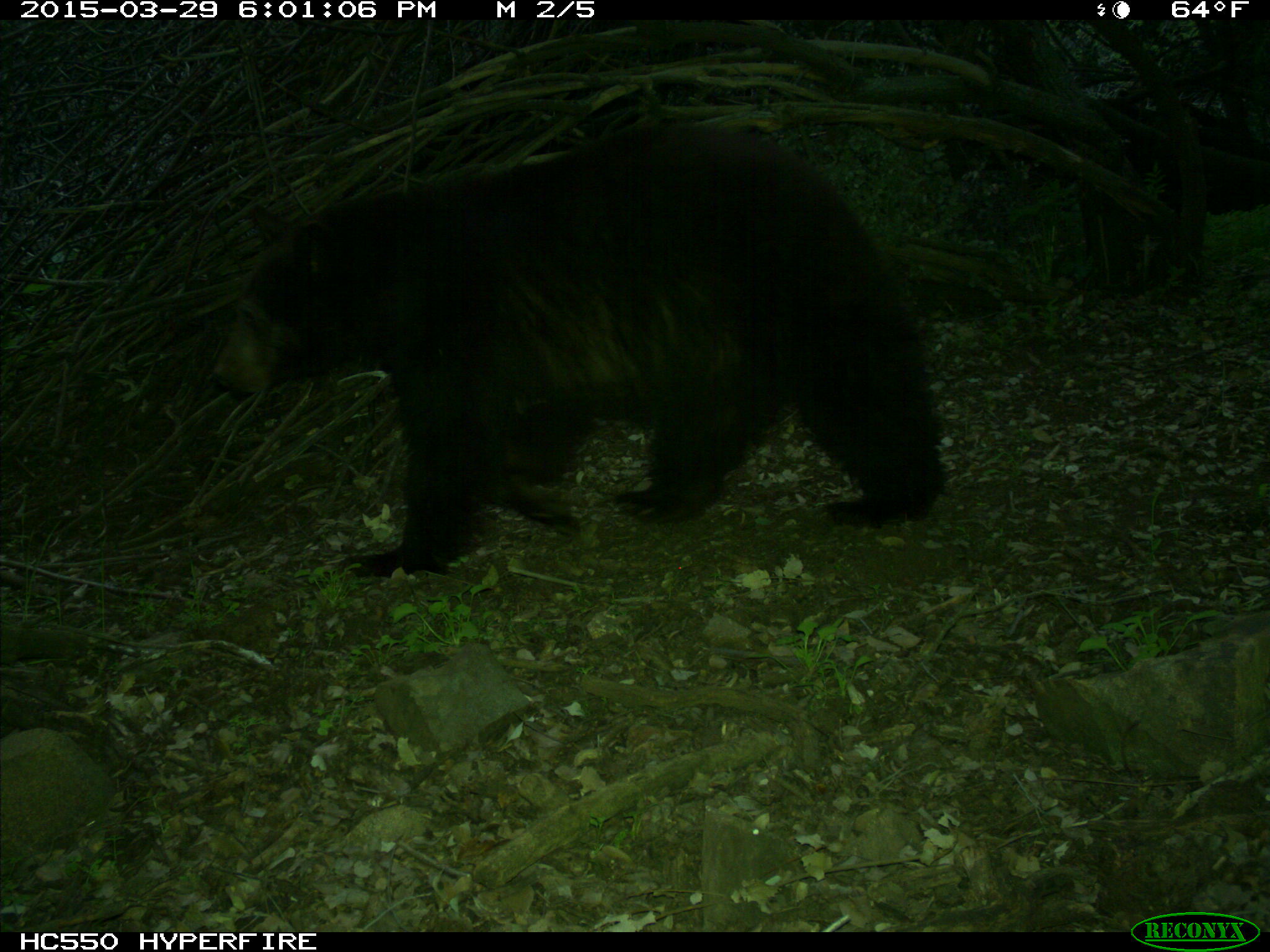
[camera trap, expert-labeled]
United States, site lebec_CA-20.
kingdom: Animalia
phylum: Chordata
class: Mammalia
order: Carnivora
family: Ursidae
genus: Ursus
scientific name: Ursus americanus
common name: american black bear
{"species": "Ursus americanus (american black bear)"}